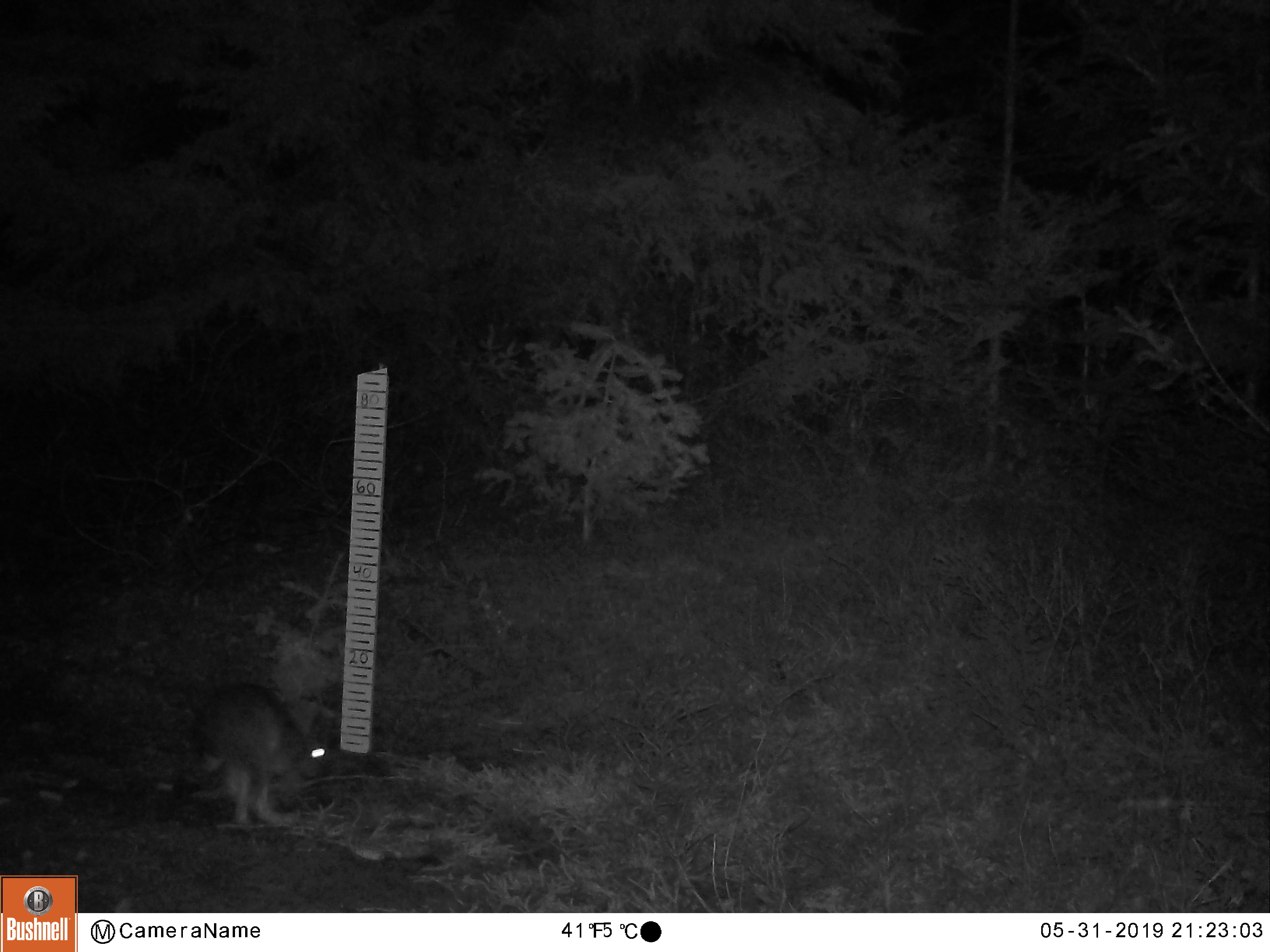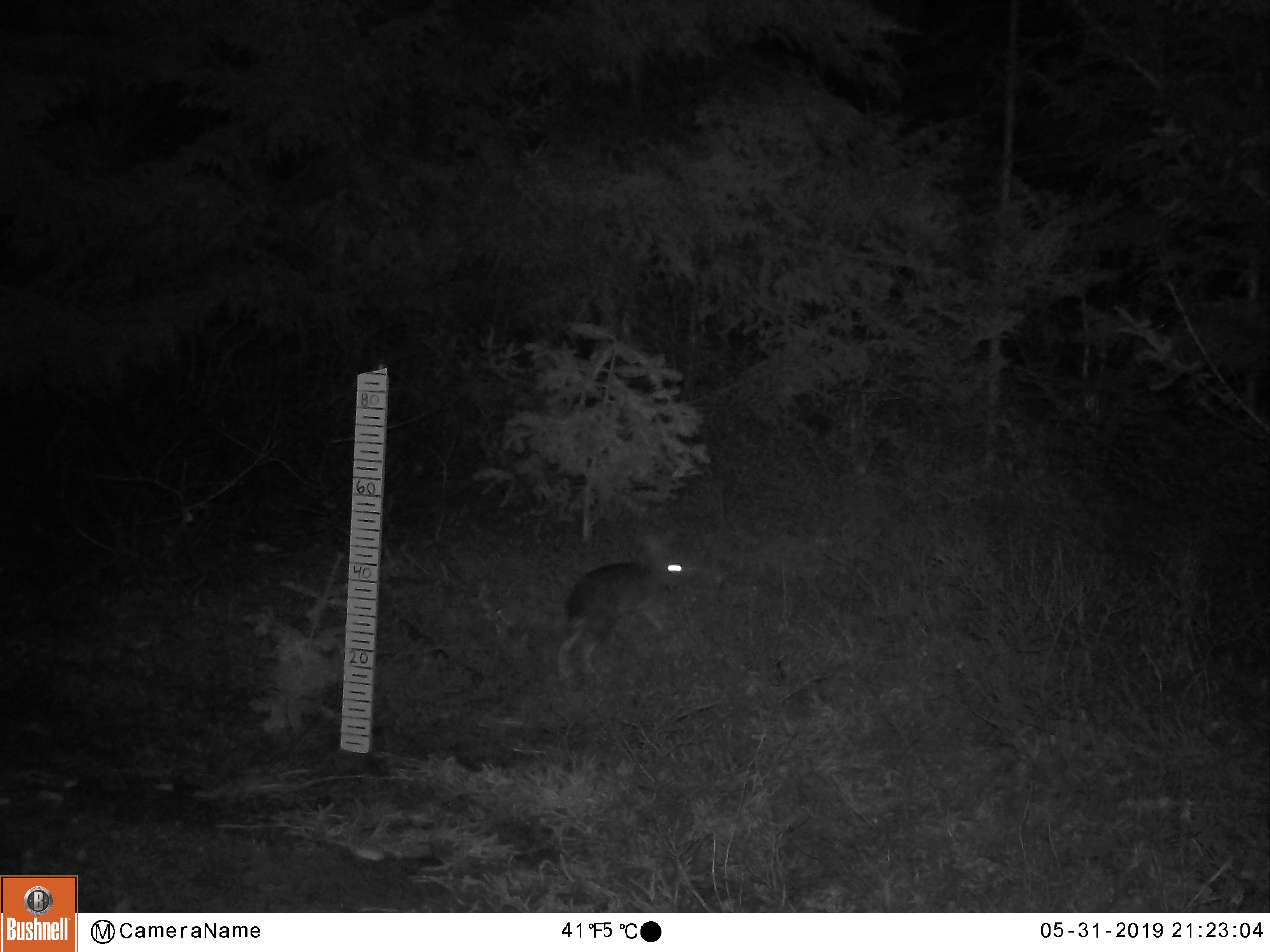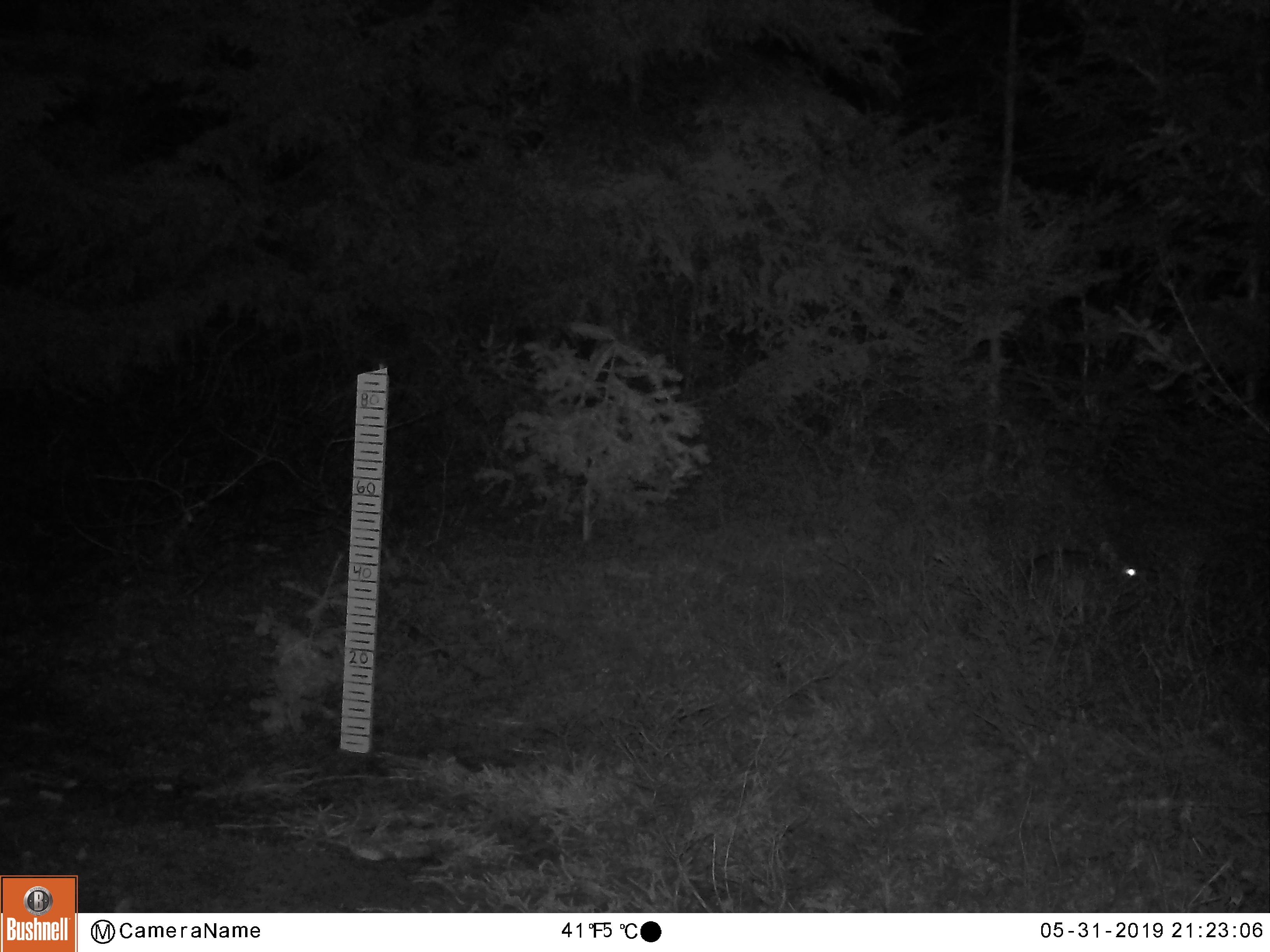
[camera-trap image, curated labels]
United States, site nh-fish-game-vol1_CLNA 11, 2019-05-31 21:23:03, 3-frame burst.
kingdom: Animalia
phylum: Chordata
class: Mammalia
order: Lagomorpha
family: Leporidae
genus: Lepus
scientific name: Lepus americanus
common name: snowshoe hare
Snowshoe hare (Lepus americanus).